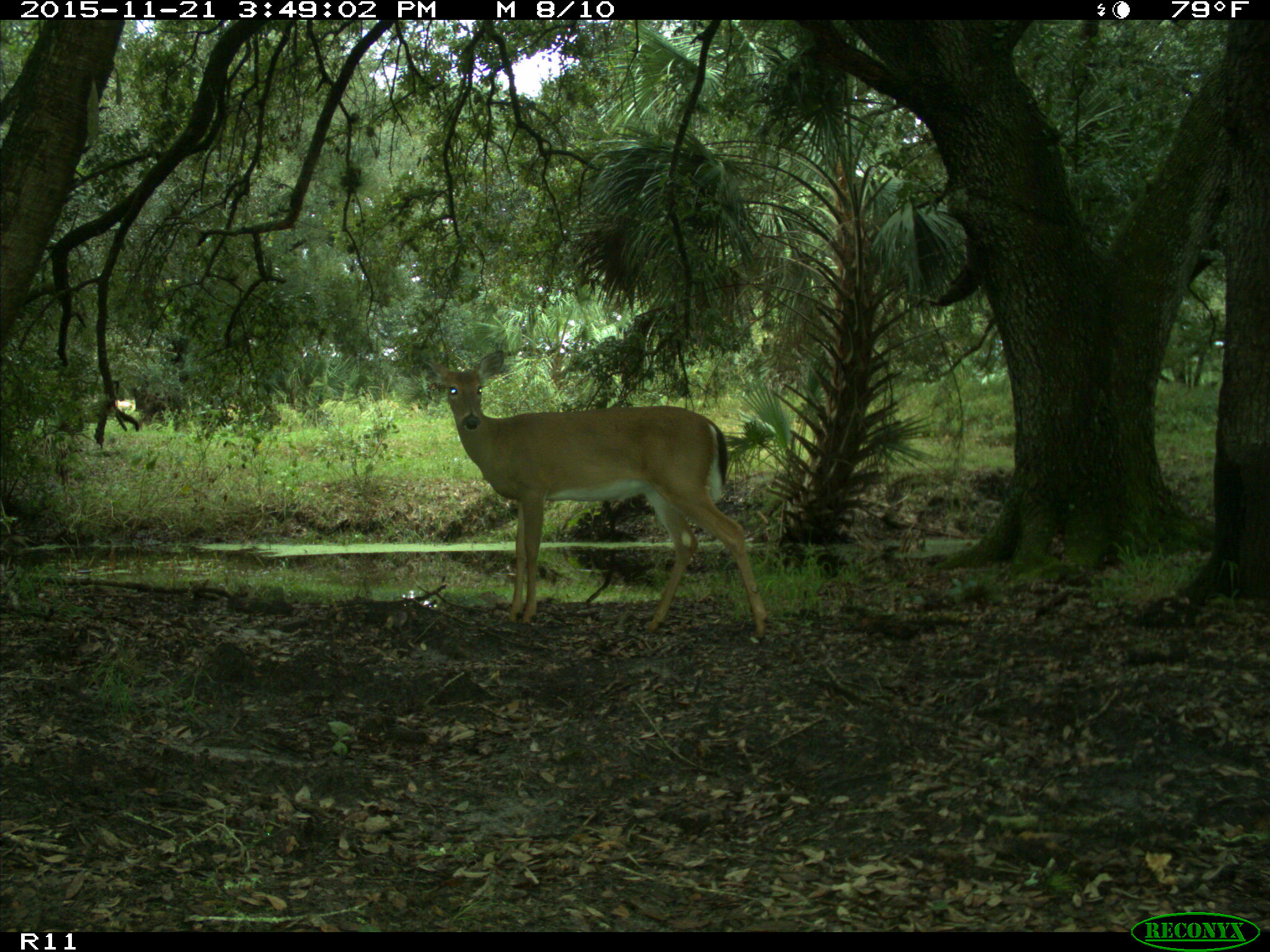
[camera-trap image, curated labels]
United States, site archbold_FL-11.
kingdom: Animalia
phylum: Chordata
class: Mammalia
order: Artiodactyla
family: Cervidae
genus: Odocoileus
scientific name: Odocoileus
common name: deer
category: unidentified deer